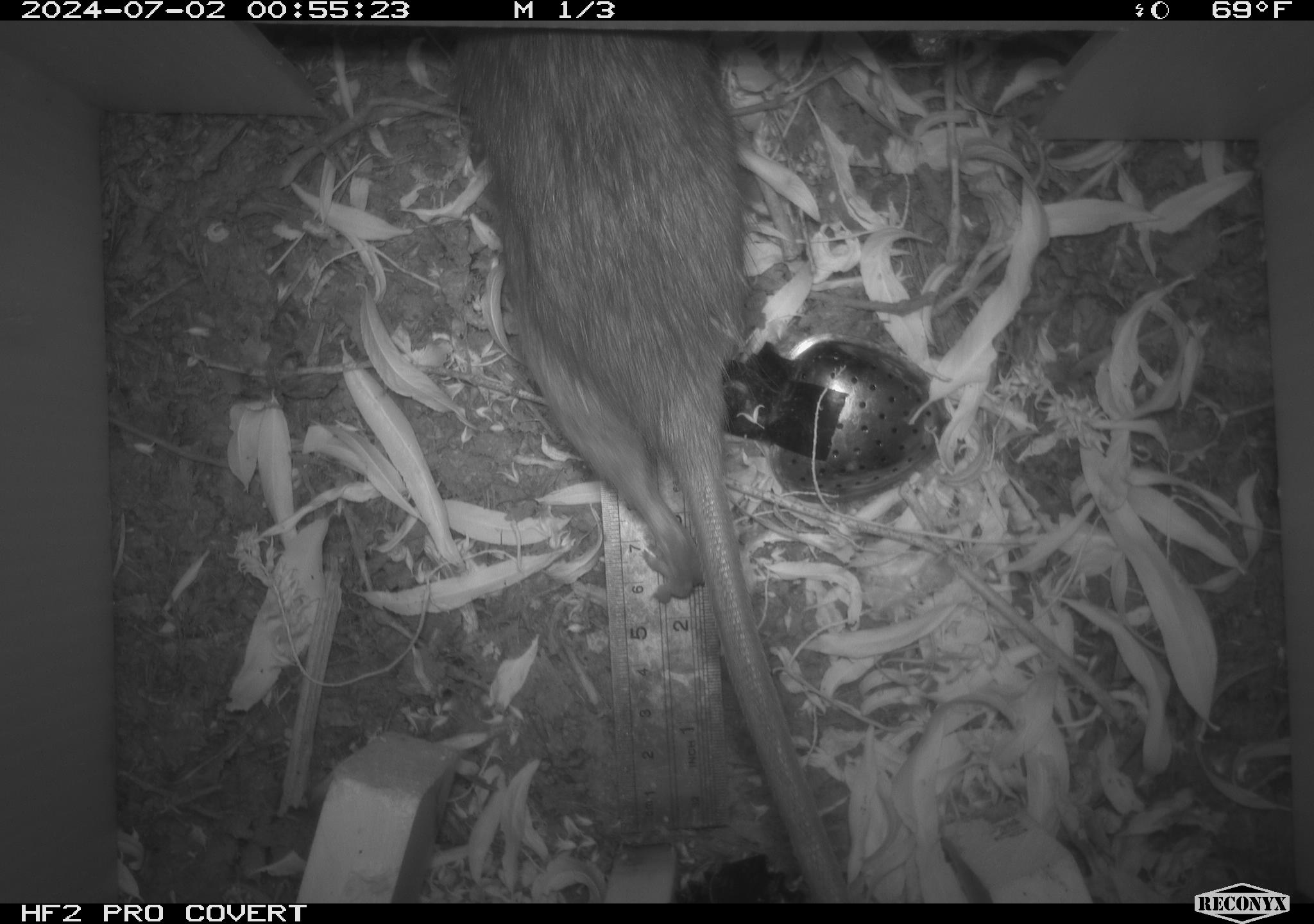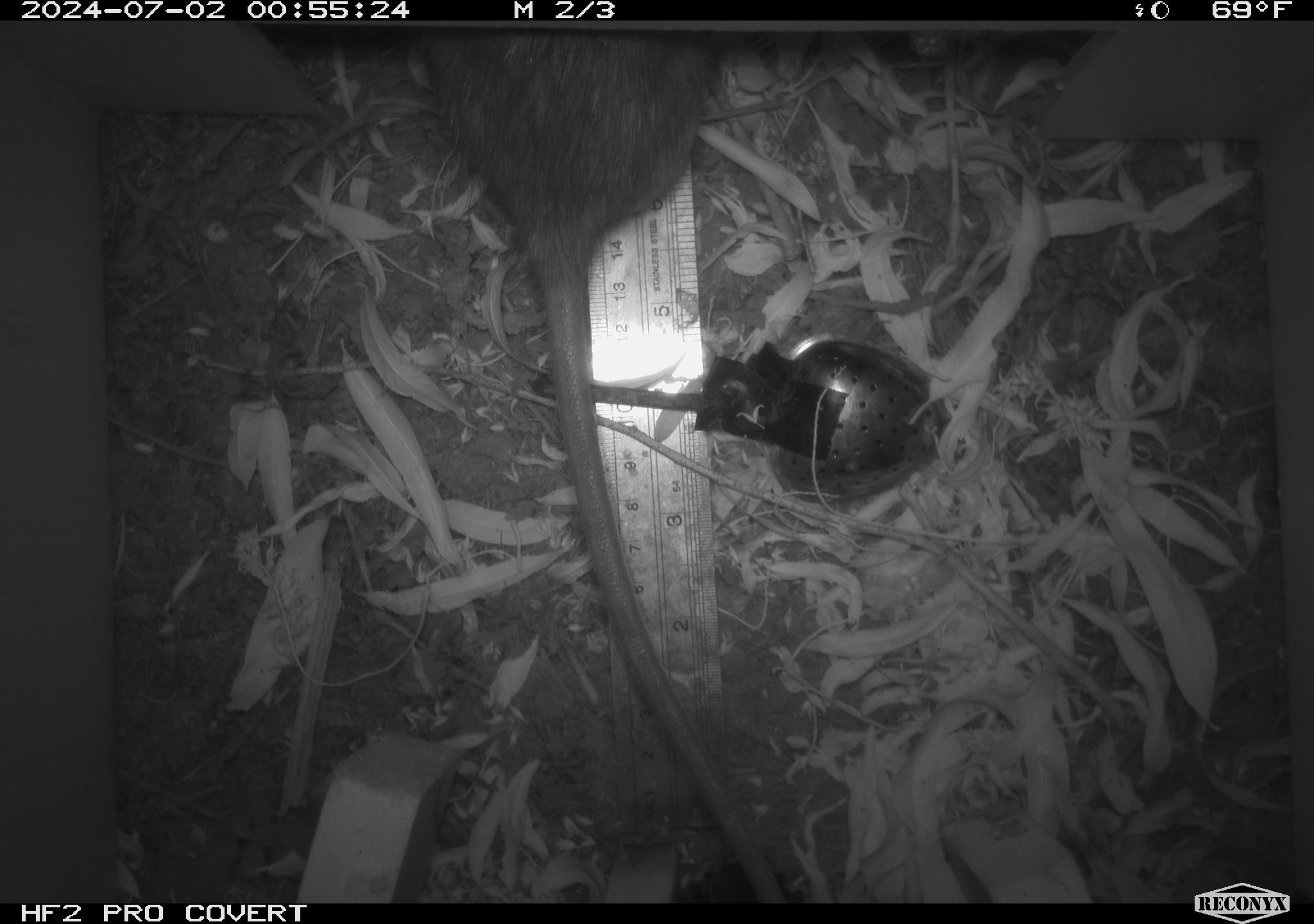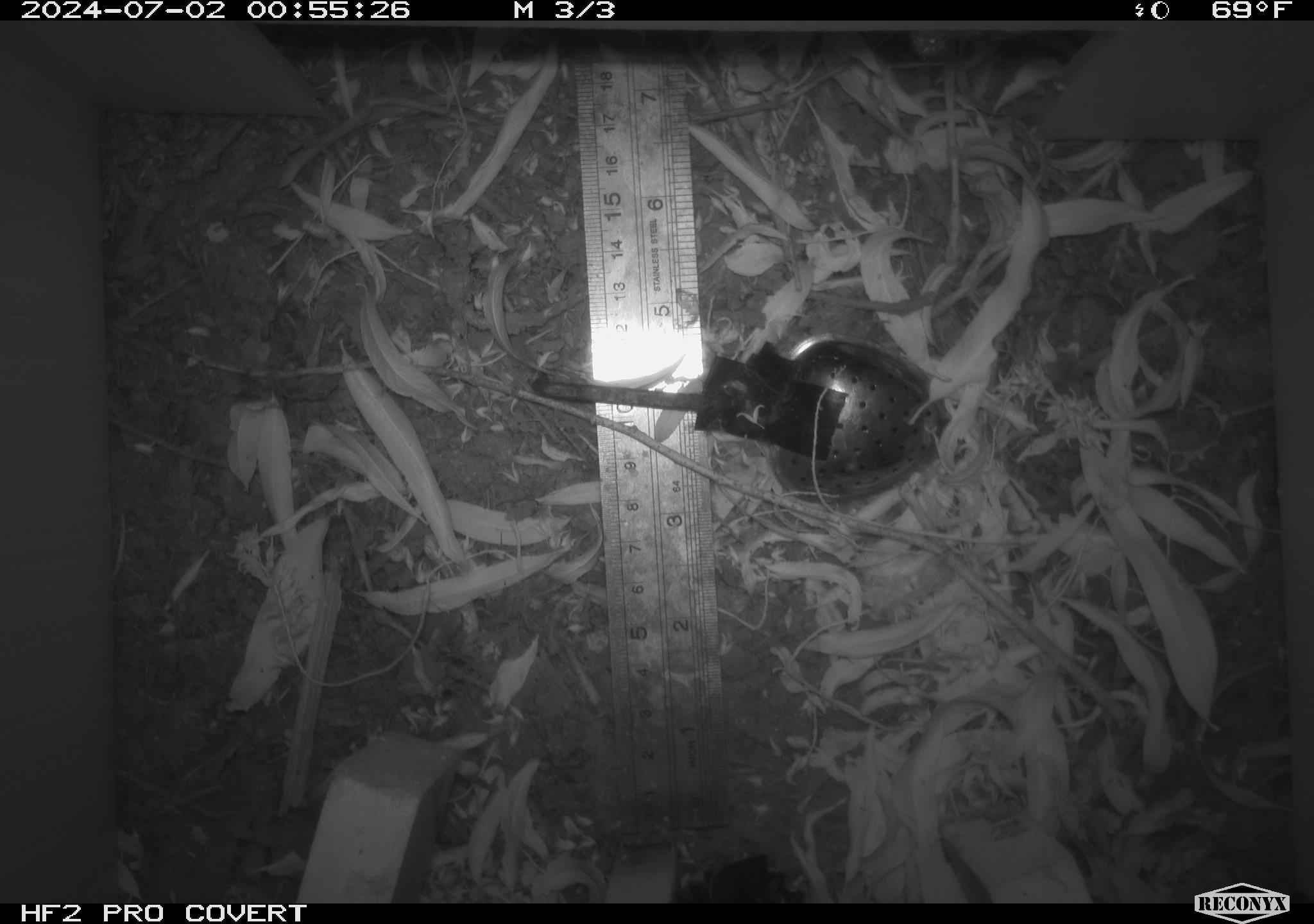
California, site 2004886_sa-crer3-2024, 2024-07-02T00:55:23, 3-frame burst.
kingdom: Animalia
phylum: Chordata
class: Mammalia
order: Rodentia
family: Muridae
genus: Rattus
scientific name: Rattus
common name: rat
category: rattus species